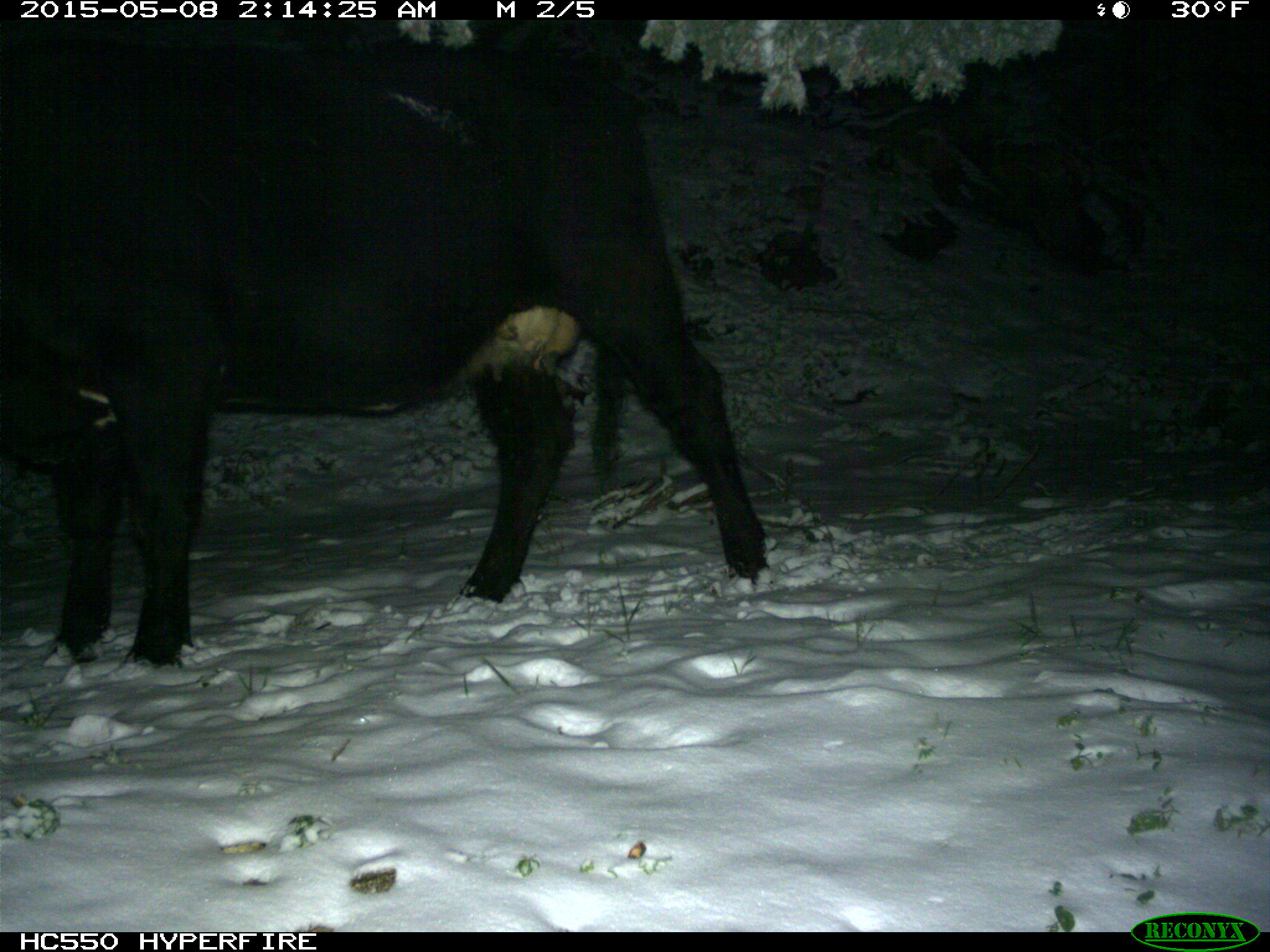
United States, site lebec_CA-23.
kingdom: Animalia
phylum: Chordata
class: Mammalia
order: Artiodactyla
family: Bovidae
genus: Bos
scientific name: Bos taurus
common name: domestic cow